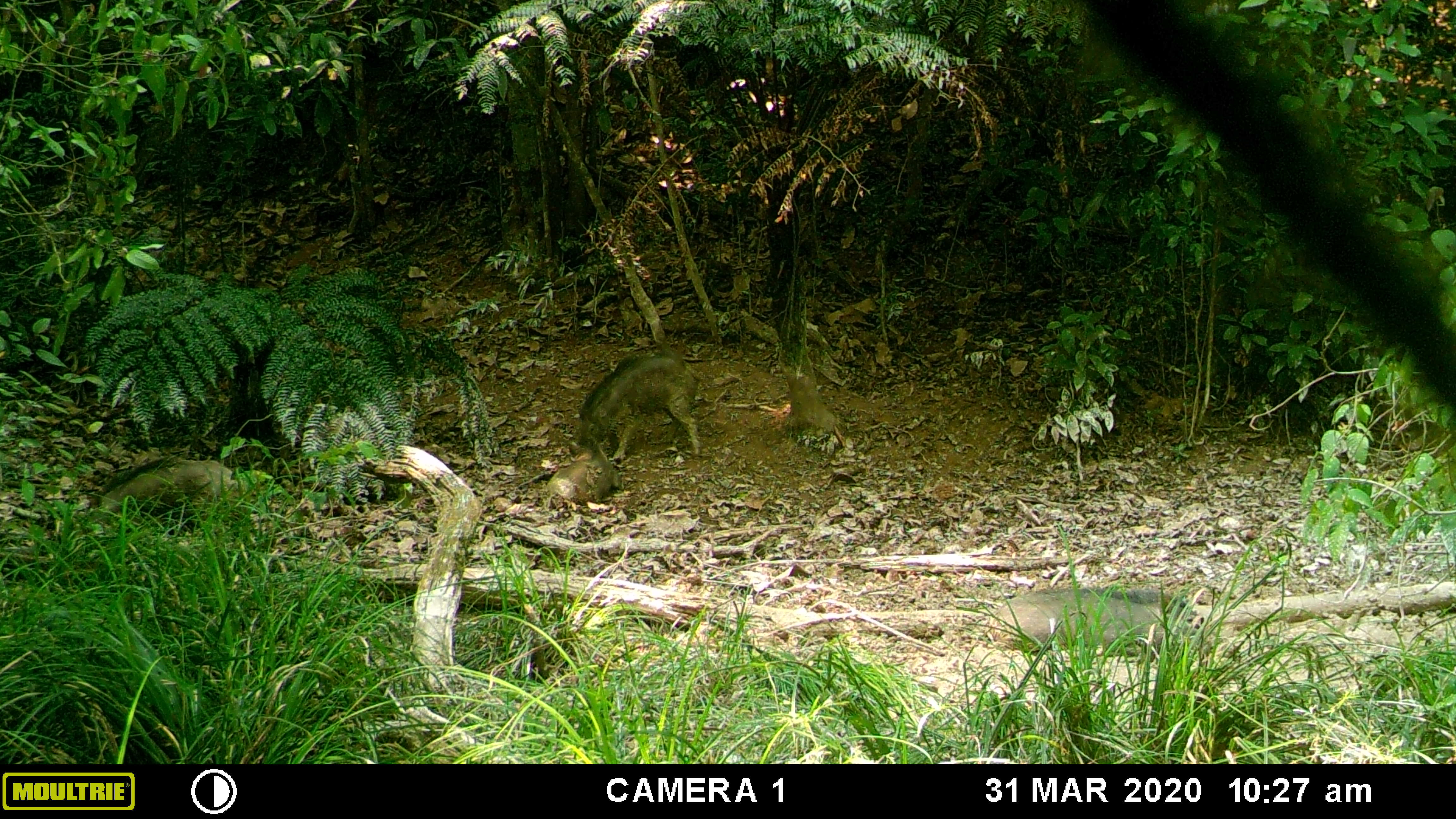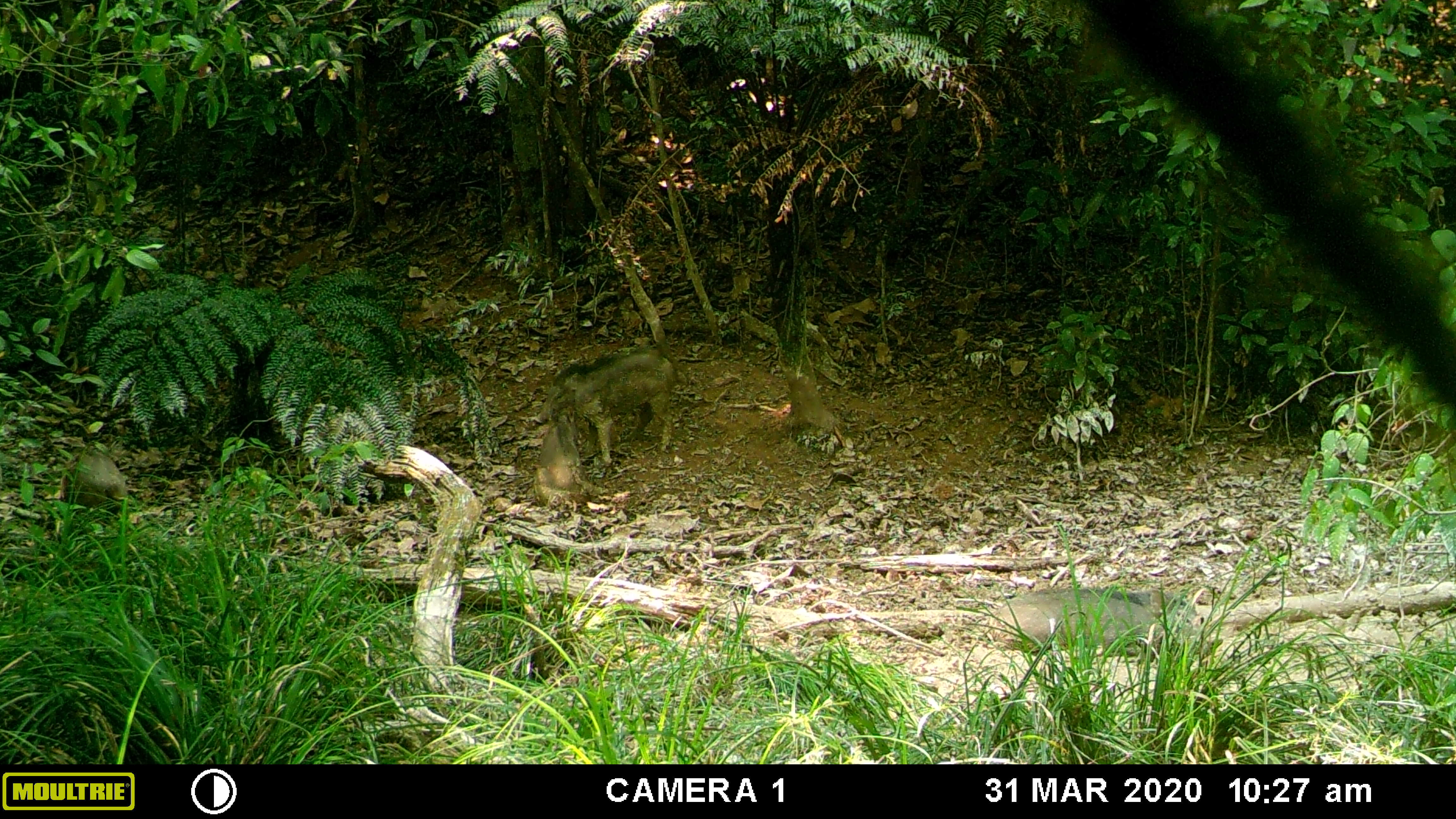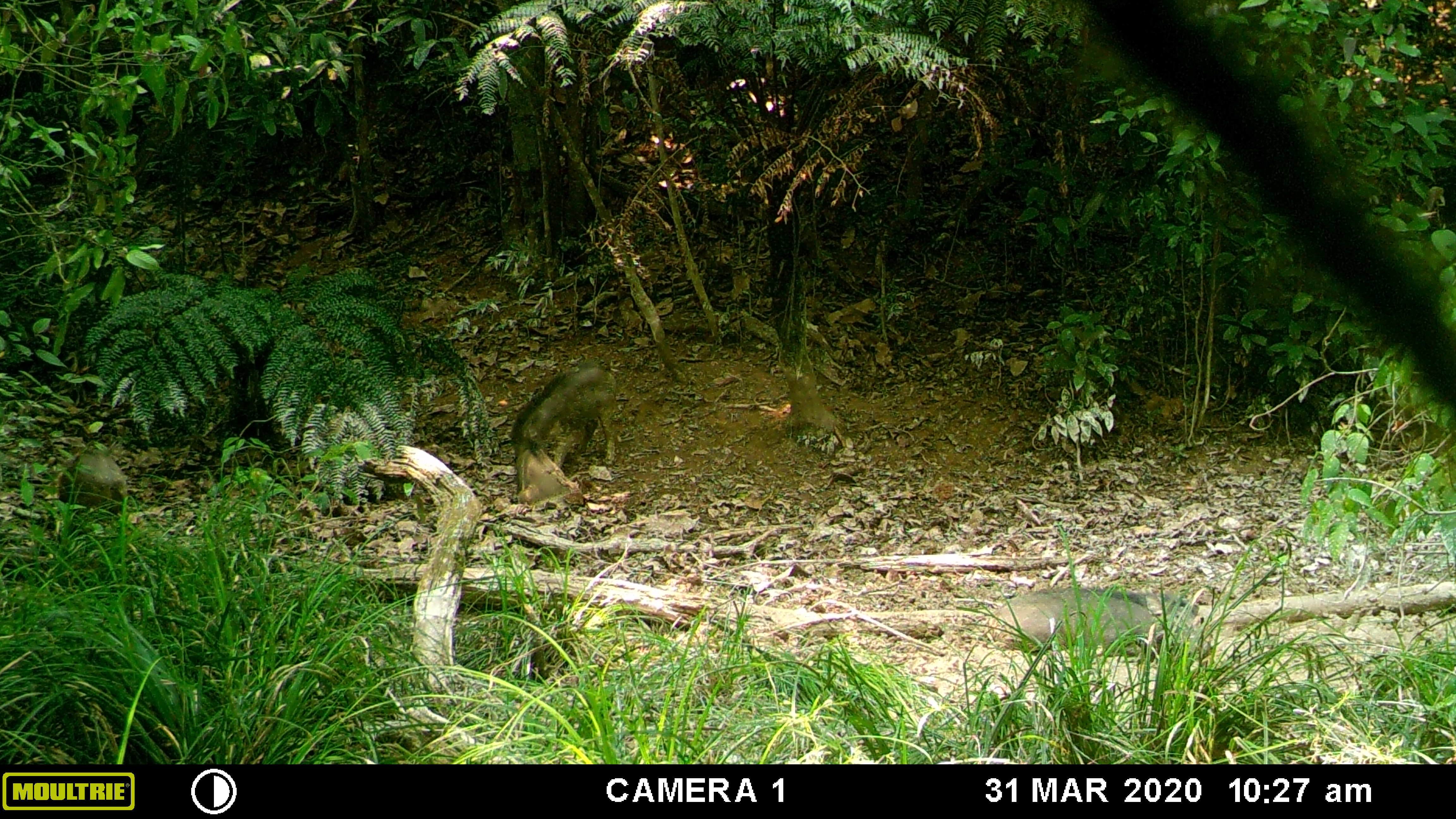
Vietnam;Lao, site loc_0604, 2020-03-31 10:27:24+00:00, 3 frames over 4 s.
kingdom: Animalia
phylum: Chordata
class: Mammalia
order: Artiodactyla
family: Suidae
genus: Sus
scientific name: Sus scrofa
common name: eurasian wild pig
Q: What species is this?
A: Eurasian wild pig (Sus scrofa).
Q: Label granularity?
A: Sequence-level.